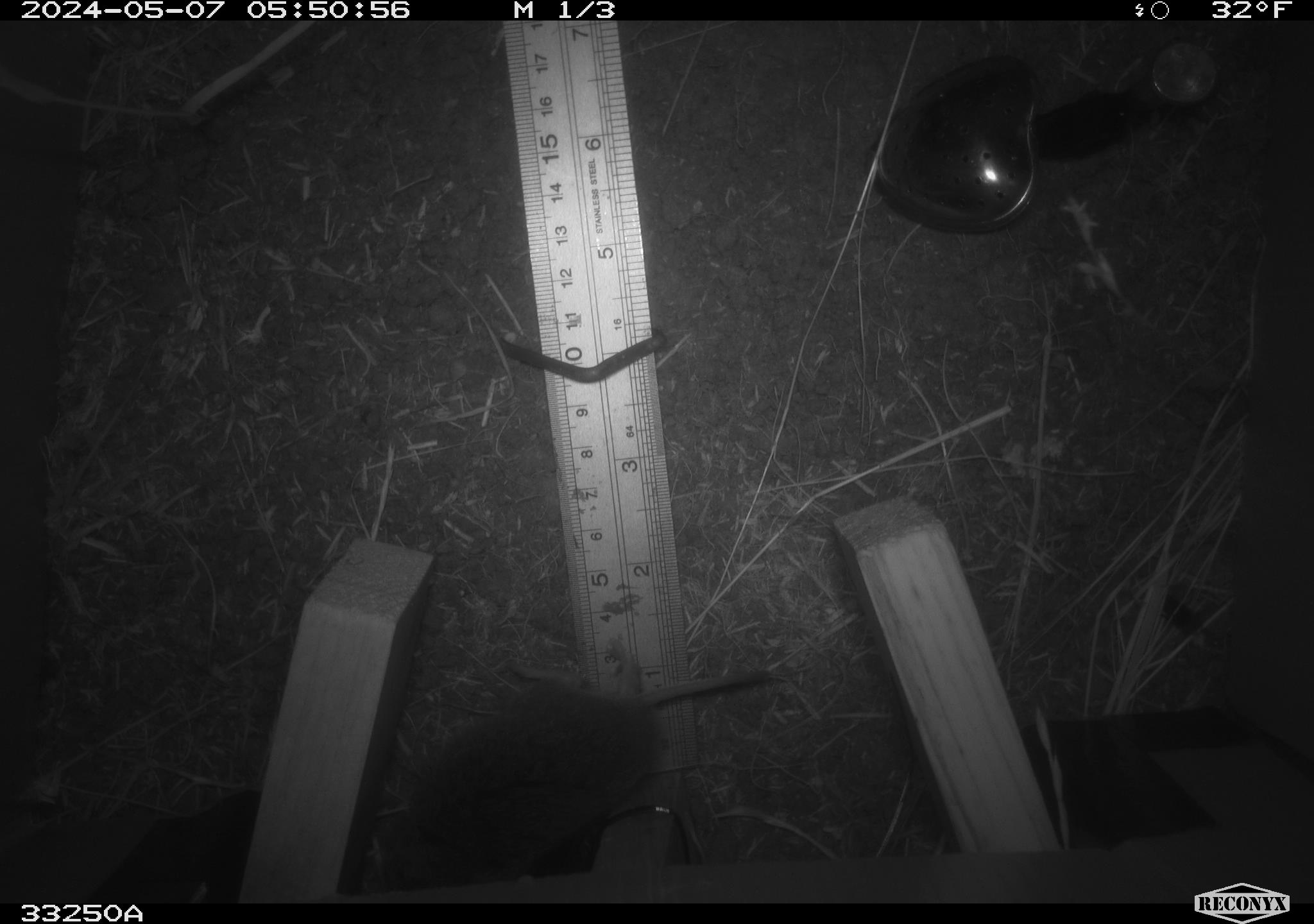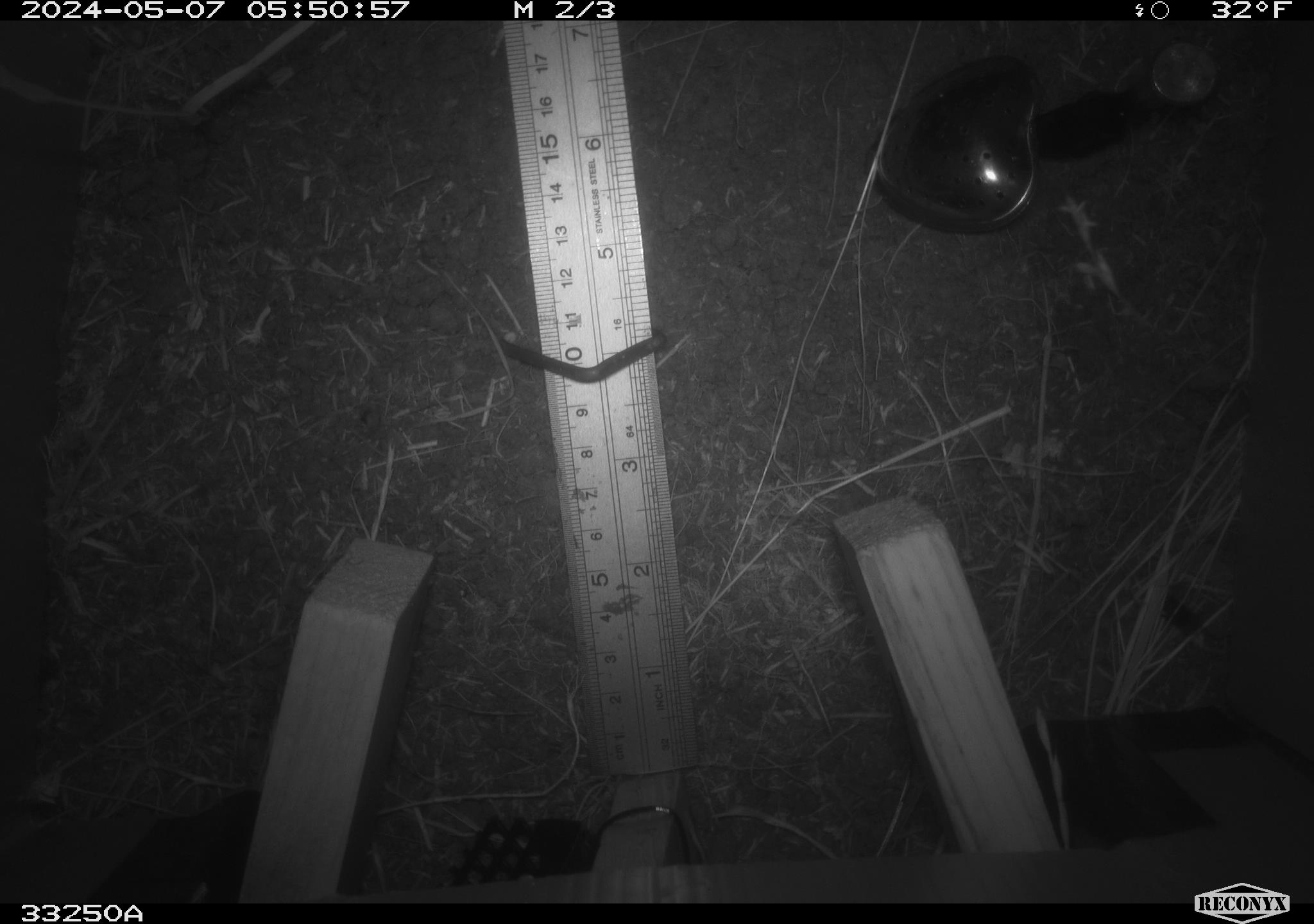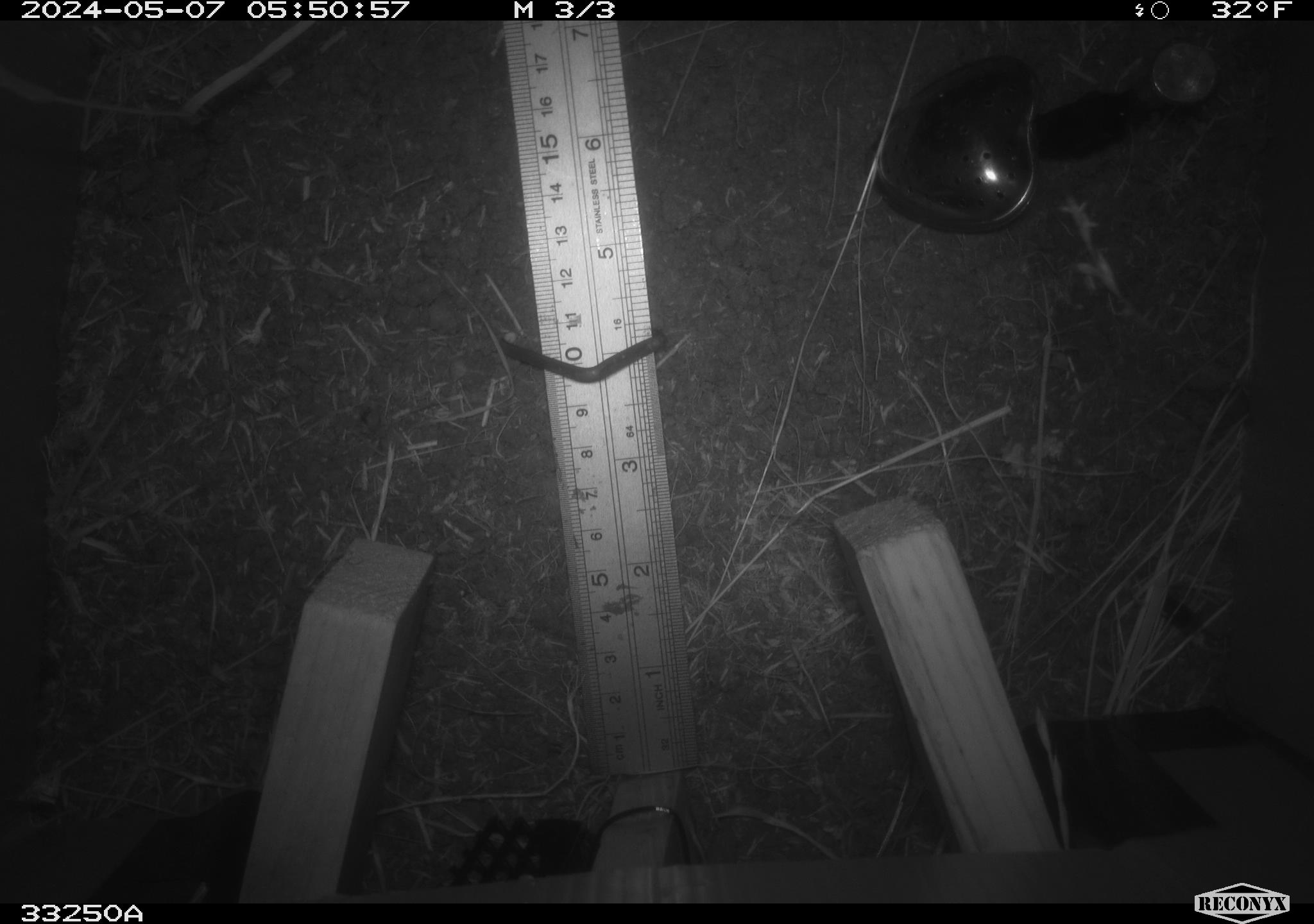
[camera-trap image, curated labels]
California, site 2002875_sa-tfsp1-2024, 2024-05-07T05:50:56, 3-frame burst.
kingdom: Animalia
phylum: Chordata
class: Mammalia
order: Rodentia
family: Cricetidae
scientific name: Arvicolinae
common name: voles, lemmings, and muskrats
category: arvicolinae subfamily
Arvicolinae subfamily (voles, lemmings, and muskrats) (Arvicolinae).